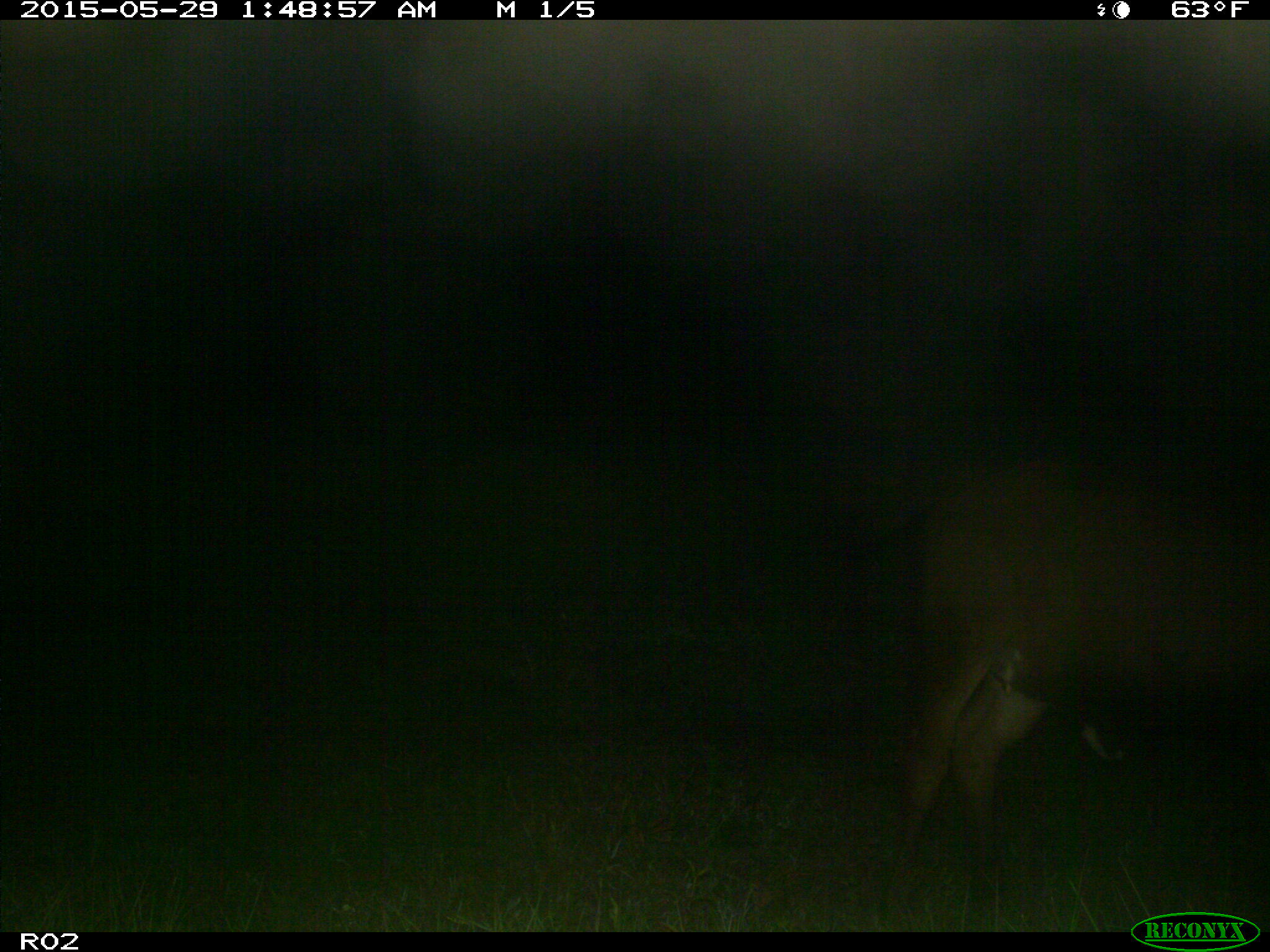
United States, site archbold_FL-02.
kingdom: Animalia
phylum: Chordata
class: Mammalia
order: Artiodactyla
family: Bovidae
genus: Bos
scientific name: Bos taurus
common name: domestic cow